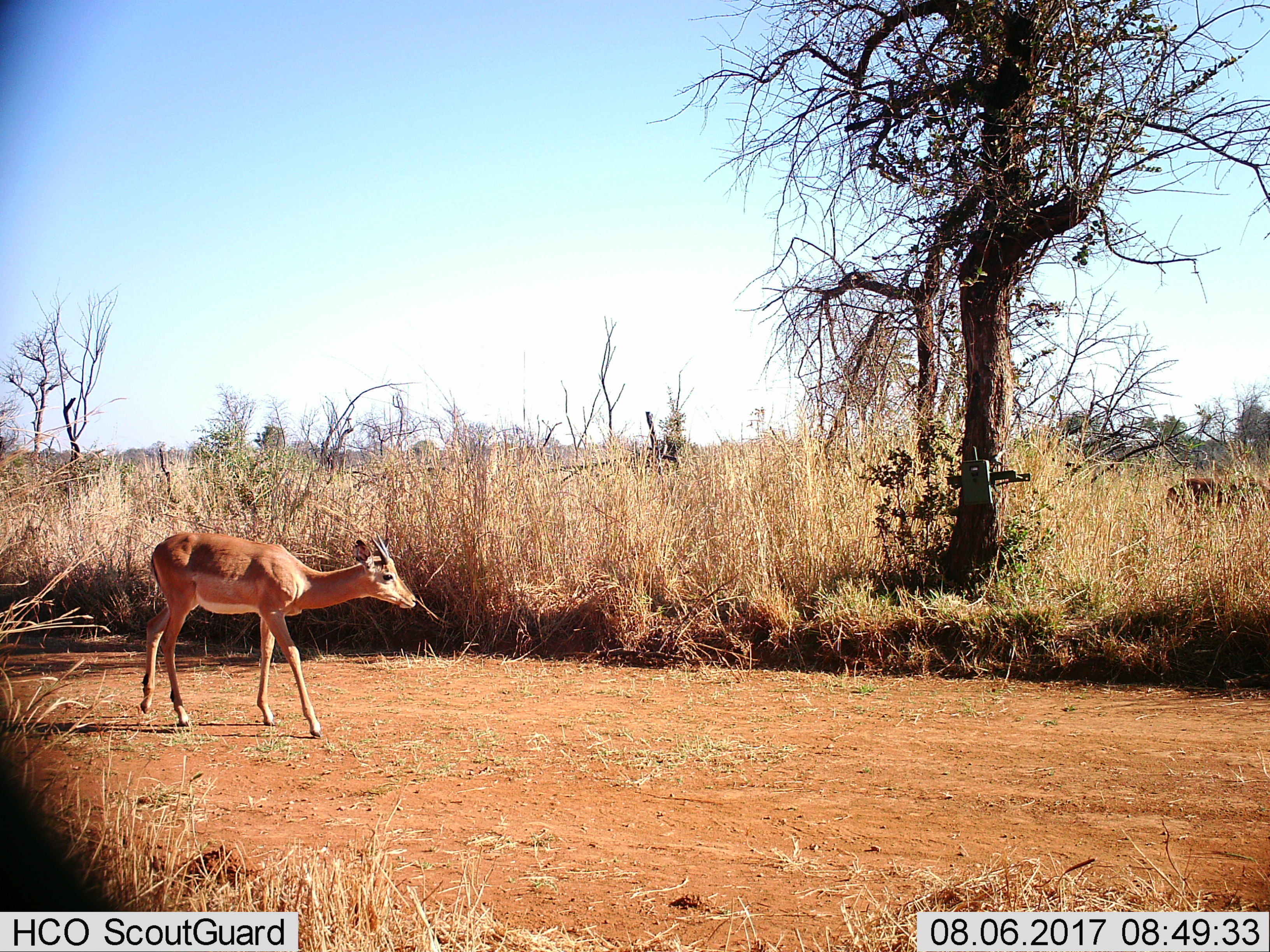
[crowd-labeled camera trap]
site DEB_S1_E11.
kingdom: Animalia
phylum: Chordata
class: Mammalia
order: Artiodactyla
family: Bovidae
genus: Aepyceros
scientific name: Aepyceros melampus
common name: impala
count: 1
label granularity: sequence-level